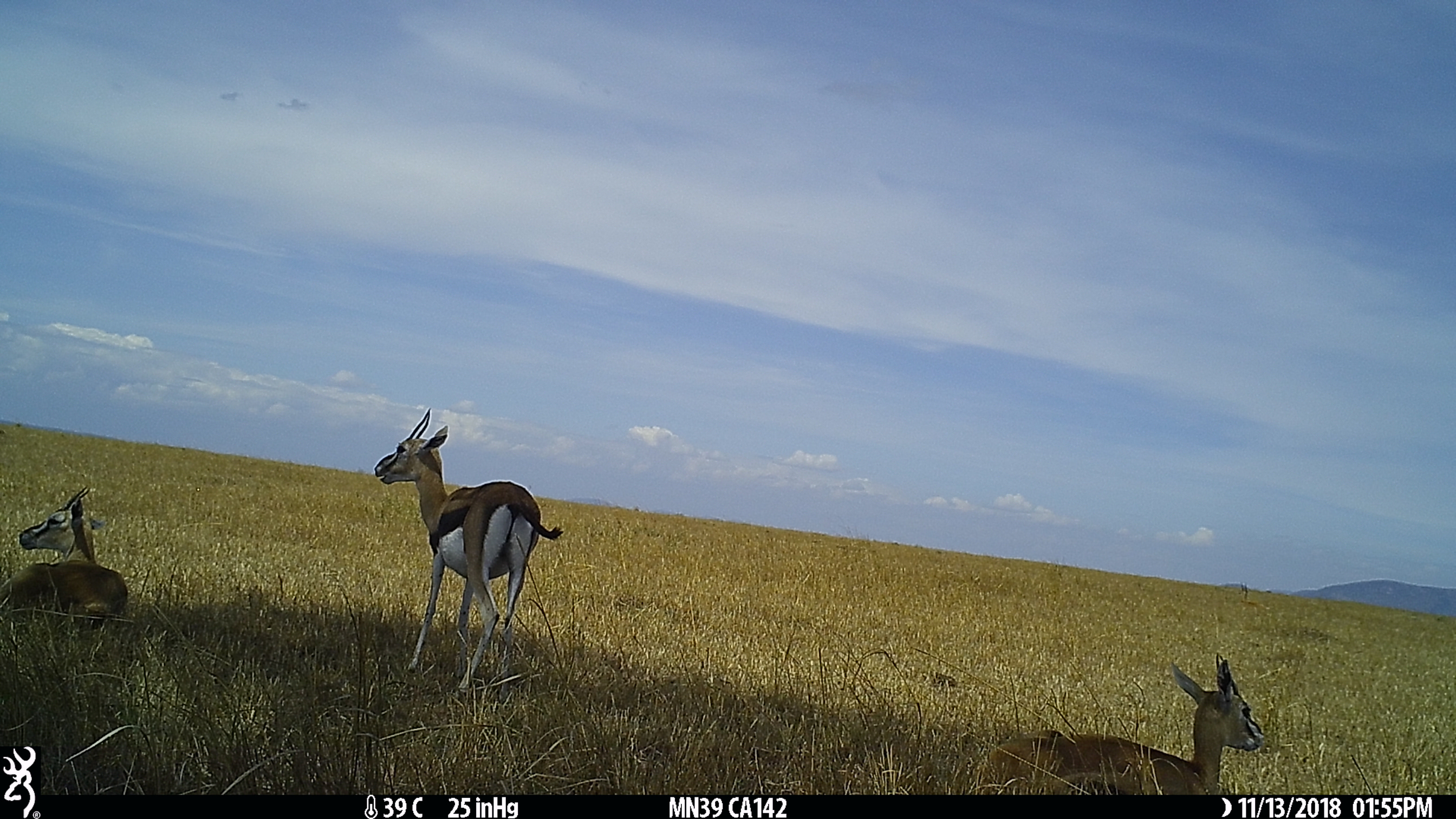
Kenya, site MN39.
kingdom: Animalia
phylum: Chordata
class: Mammalia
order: Artiodactyla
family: Bovidae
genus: Eudorcas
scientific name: Eudorcas thomsonii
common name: thomon's gazelle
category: gazelle thomsons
Gazelle thomsons (thomon's gazelle) (Eudorcas thomsonii).